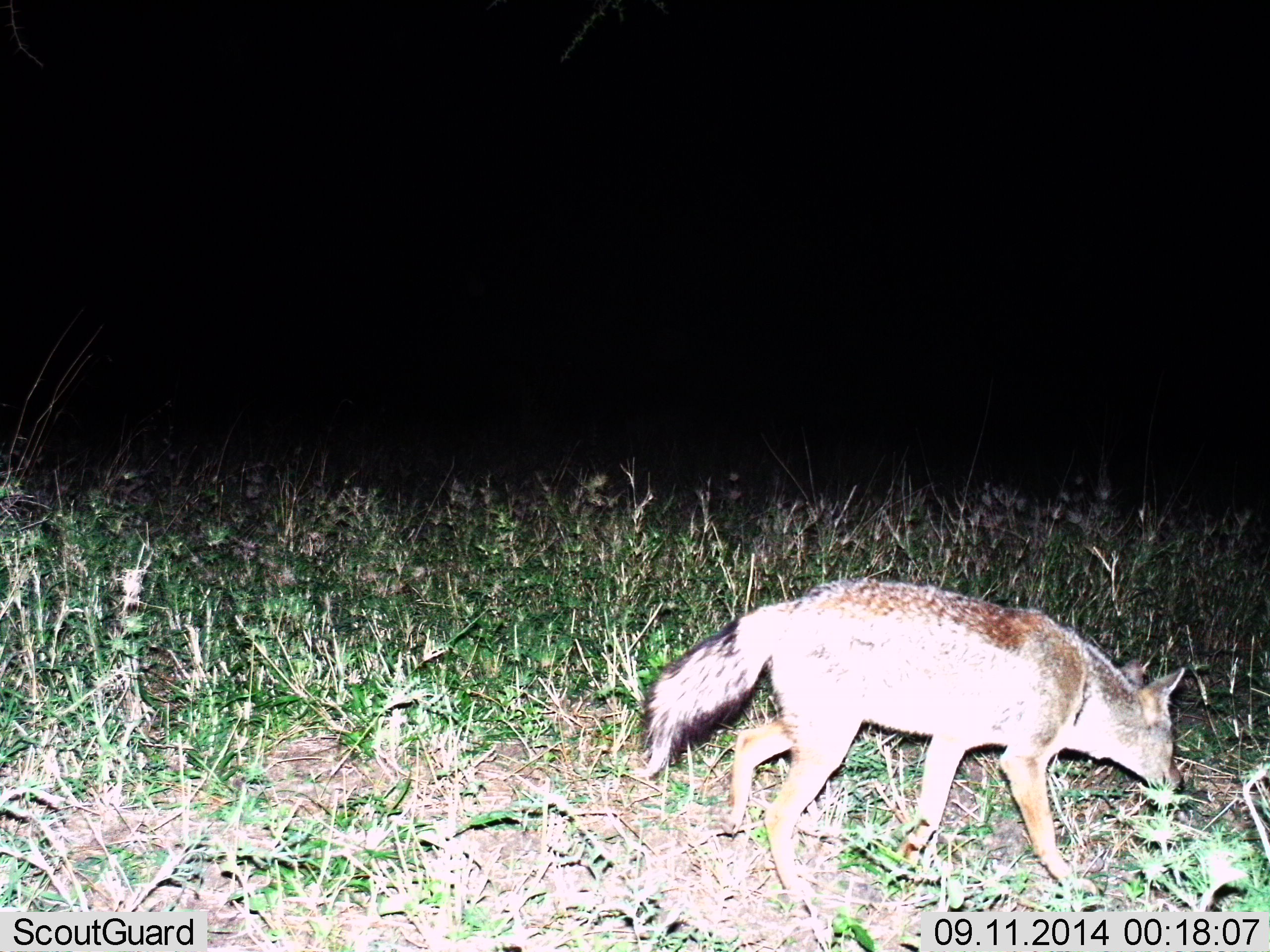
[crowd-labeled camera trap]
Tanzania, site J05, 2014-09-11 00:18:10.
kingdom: Animalia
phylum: Chordata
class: Mammalia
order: Carnivora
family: Canidae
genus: Lupulella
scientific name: Lupulella mesomelas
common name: black-backed jackal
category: jackal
Jackal (black-backed jackal) (Lupulella mesomelas), count 1. Behavior (volunteer vote fractions): standing 10%, resting 0%, moving 70%, interacting 0%. Young present (vote fraction): 0%. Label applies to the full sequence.